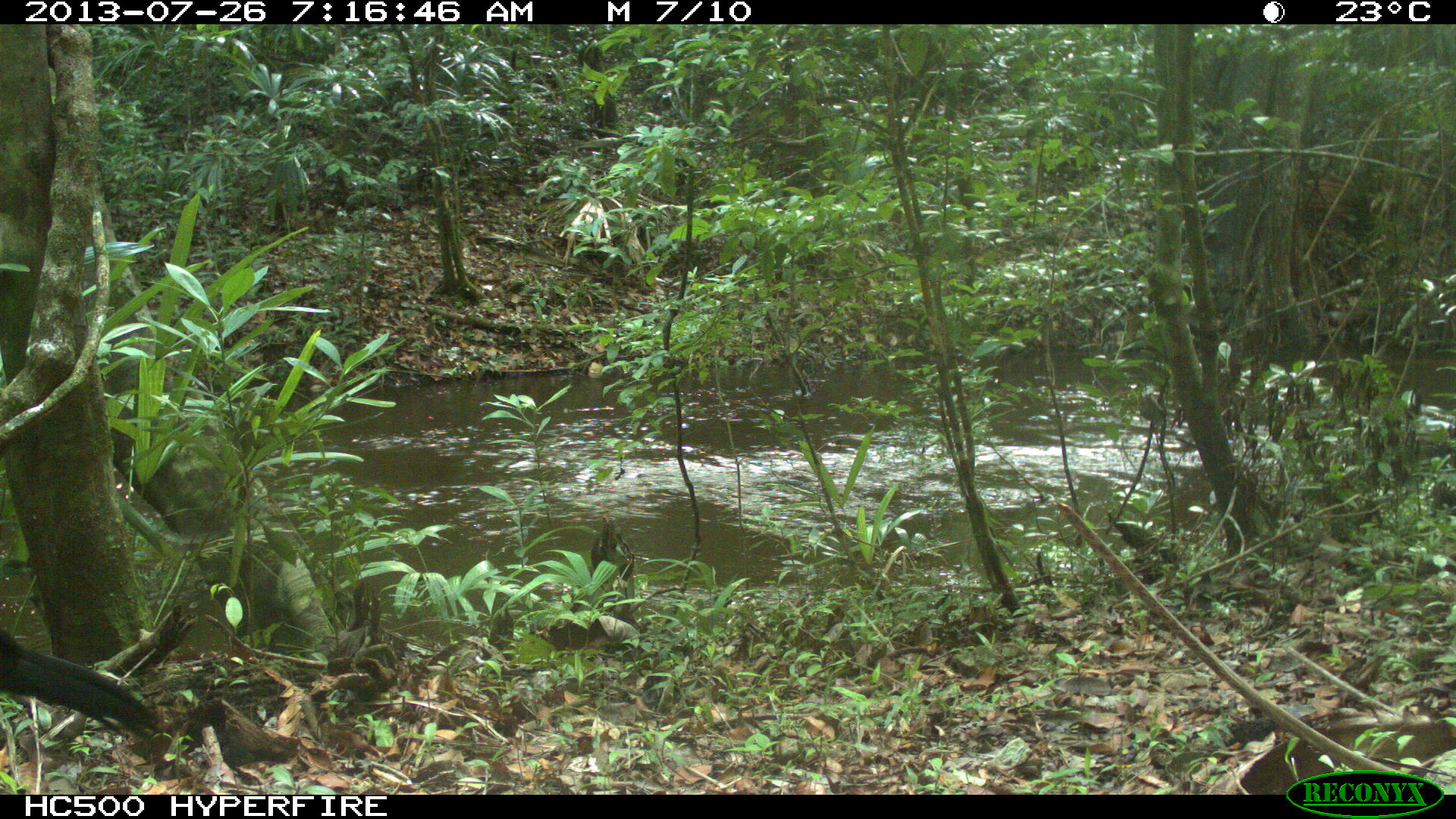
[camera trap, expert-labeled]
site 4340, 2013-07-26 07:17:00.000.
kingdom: Animalia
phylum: Chordata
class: Aves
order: Galliformes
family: Cracidae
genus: Crax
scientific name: Crax rubra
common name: great curassow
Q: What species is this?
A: Crax rubra (great curassow).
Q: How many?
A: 1.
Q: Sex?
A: Male.